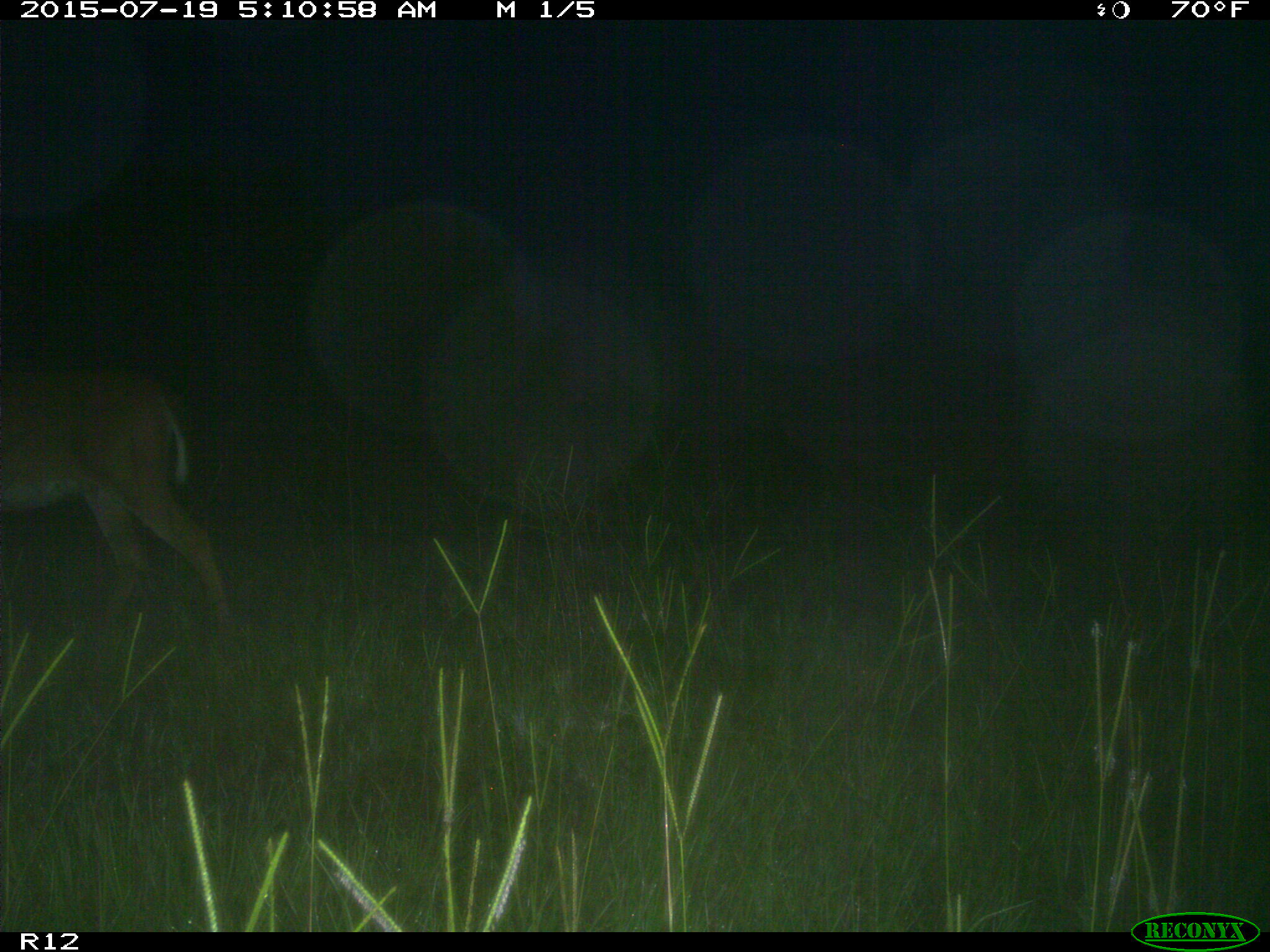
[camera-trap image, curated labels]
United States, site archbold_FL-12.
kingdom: Animalia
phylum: Chordata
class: Mammalia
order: Artiodactyla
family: Cervidae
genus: Odocoileus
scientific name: Odocoileus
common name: deer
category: unidentified deer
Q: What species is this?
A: Unidentified deer (deer) (Odocoileus).